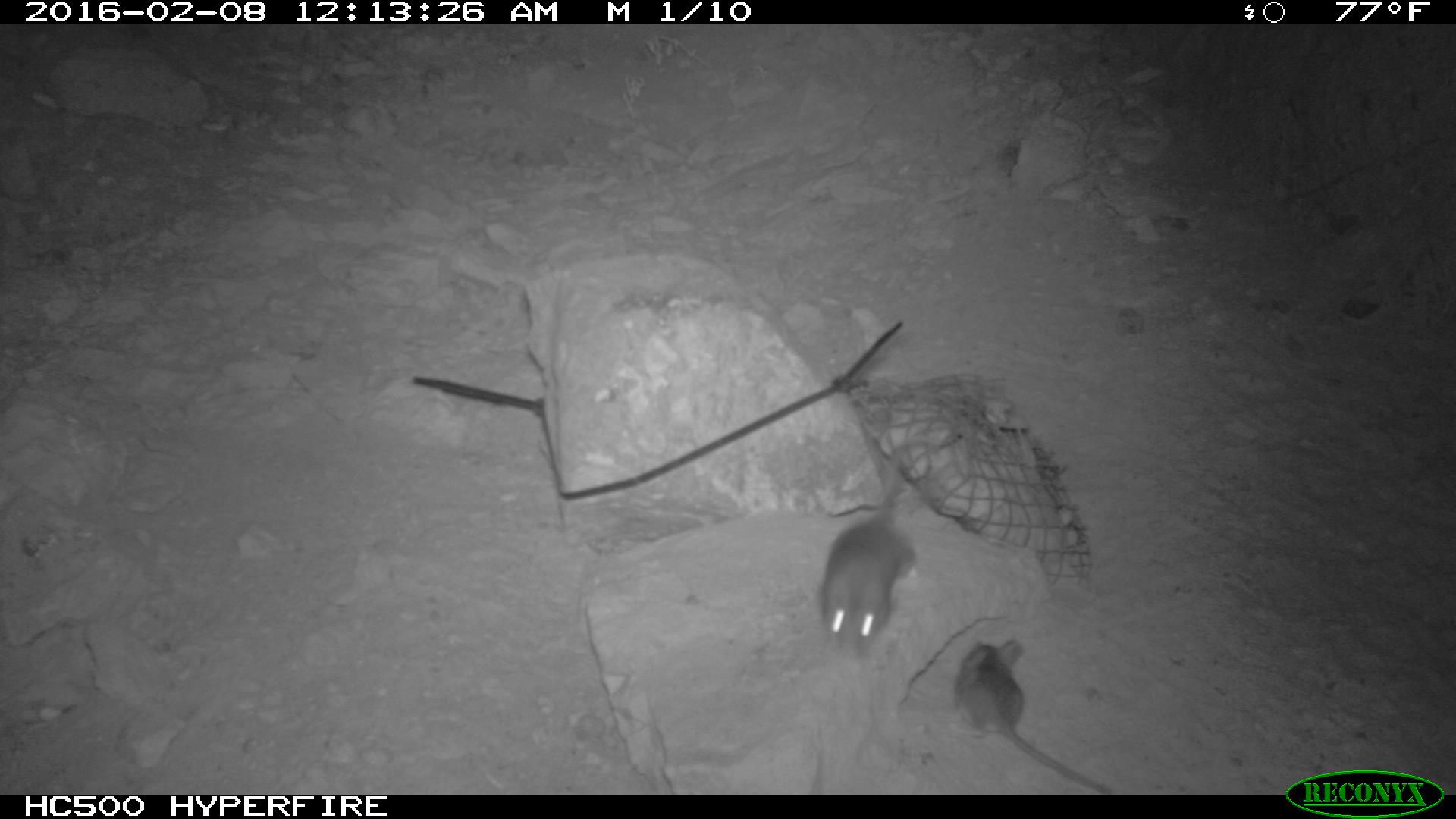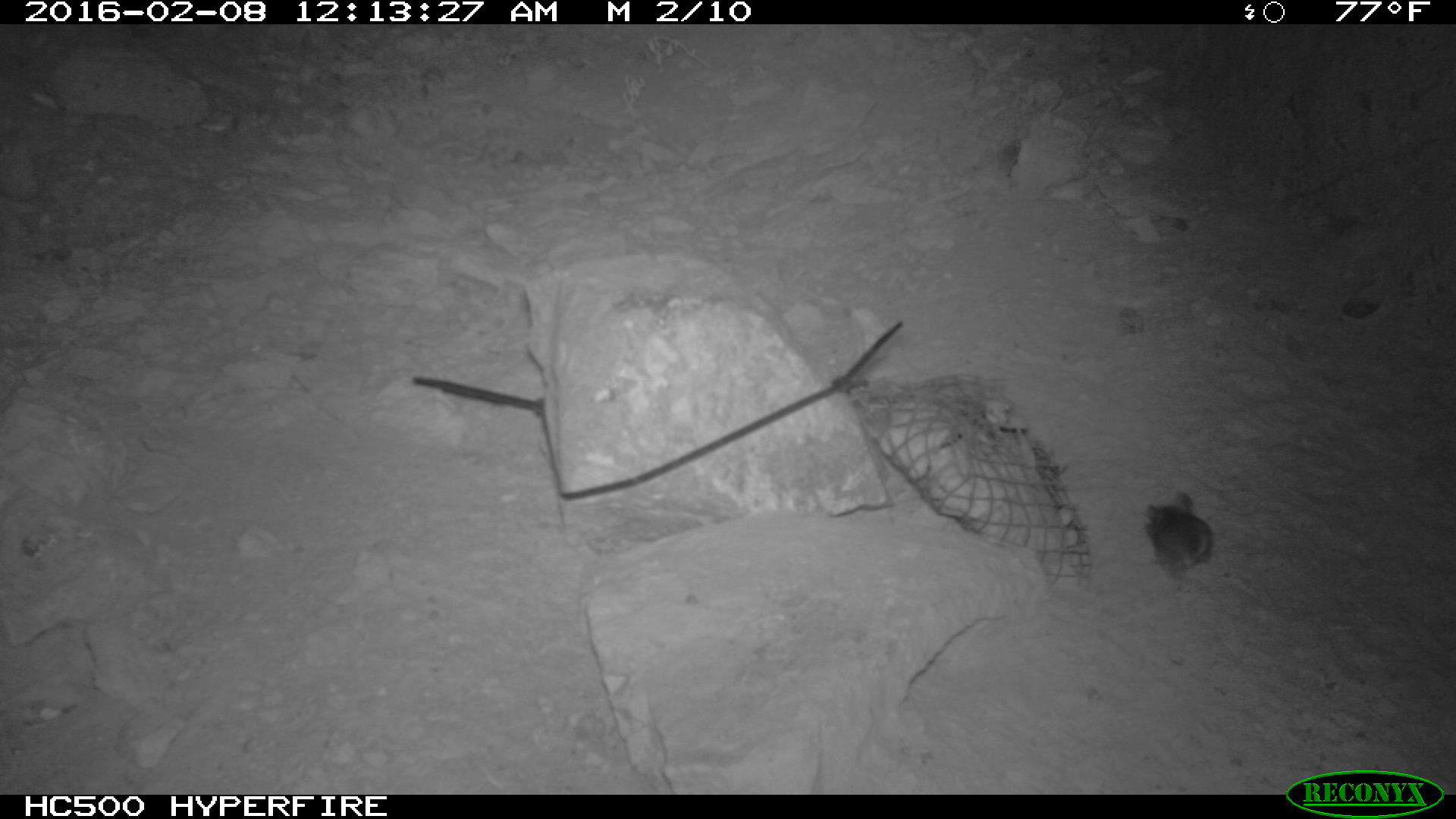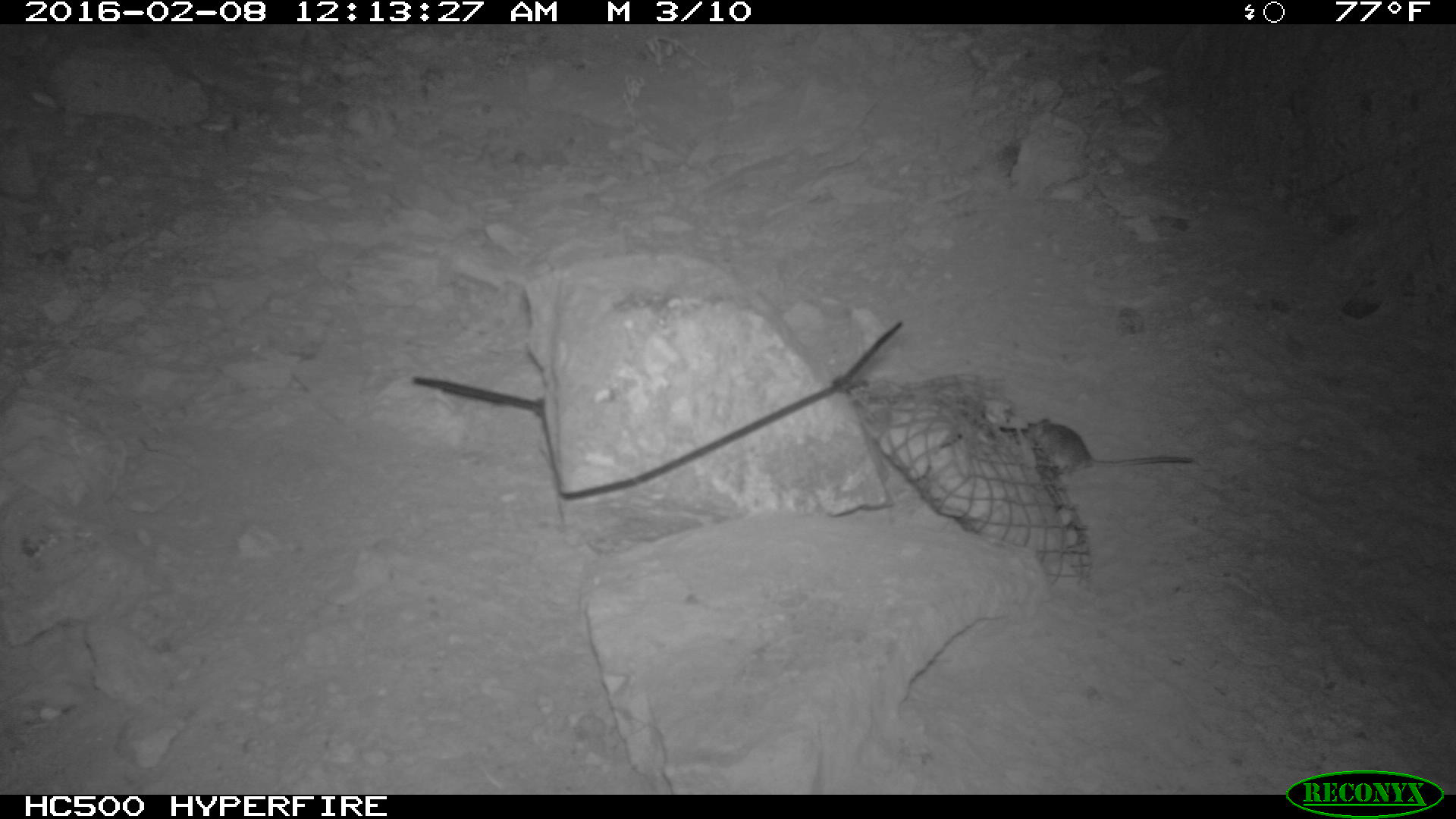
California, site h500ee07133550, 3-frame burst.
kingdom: Animalia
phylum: Chordata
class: Mammalia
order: Rodentia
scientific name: Rodentia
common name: rodent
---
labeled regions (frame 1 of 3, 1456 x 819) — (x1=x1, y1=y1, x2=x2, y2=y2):
rodent: (x1=948, y1=633, x2=1120, y2=792); (x1=814, y1=429, x2=919, y2=661)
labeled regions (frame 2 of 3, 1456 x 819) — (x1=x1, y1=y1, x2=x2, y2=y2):
rodent: (x1=1140, y1=493, x2=1213, y2=592)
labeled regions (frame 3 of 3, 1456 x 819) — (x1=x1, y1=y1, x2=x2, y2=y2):
rodent: (x1=1026, y1=416, x2=1193, y2=478)